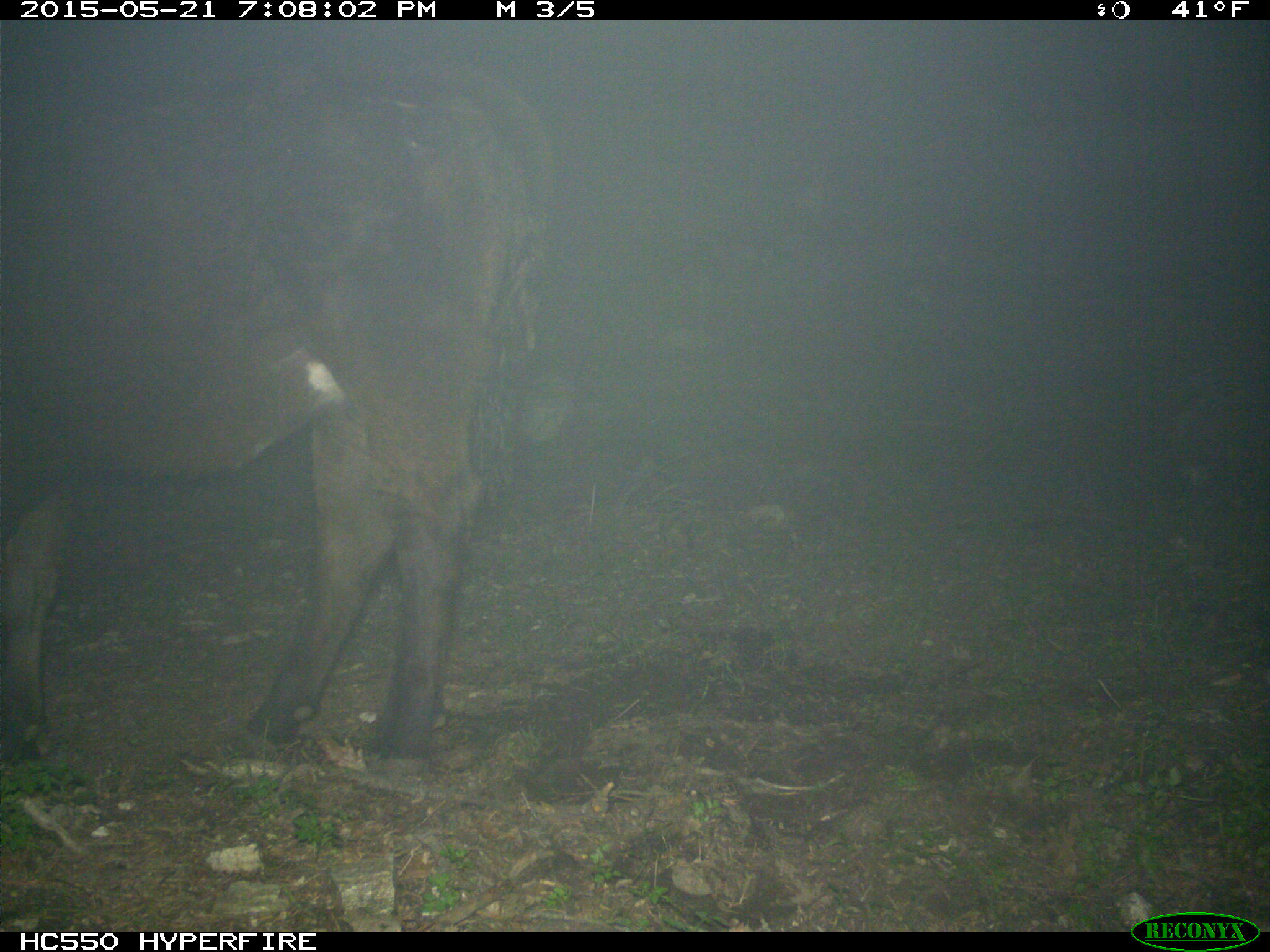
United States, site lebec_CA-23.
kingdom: Animalia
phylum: Chordata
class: Mammalia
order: Artiodactyla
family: Bovidae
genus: Bos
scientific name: Bos taurus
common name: domestic cow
Bos taurus (domestic cow).